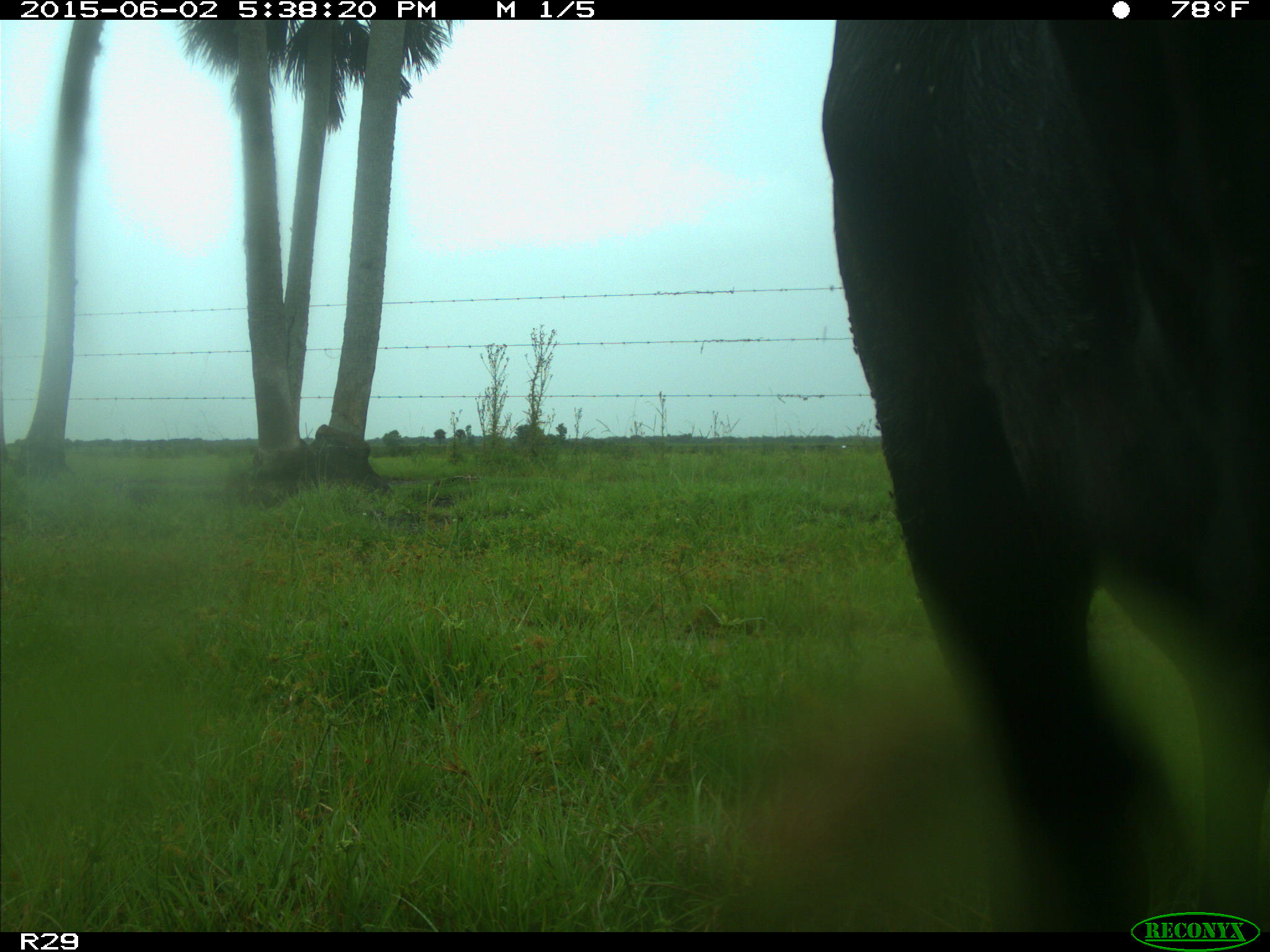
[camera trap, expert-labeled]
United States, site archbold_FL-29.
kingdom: Animalia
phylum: Chordata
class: Mammalia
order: Artiodactyla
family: Bovidae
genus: Bos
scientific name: Bos taurus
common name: domestic cow